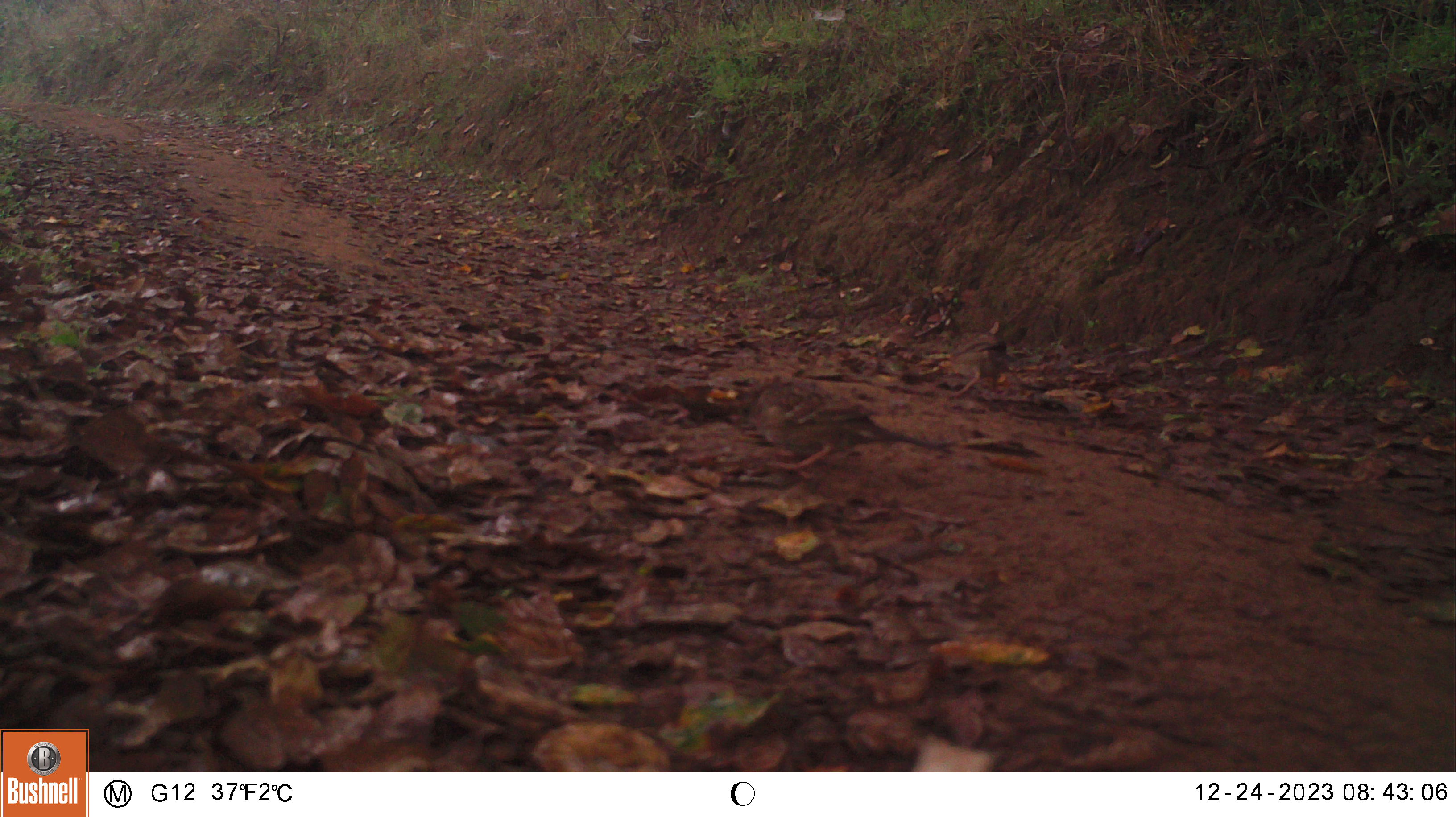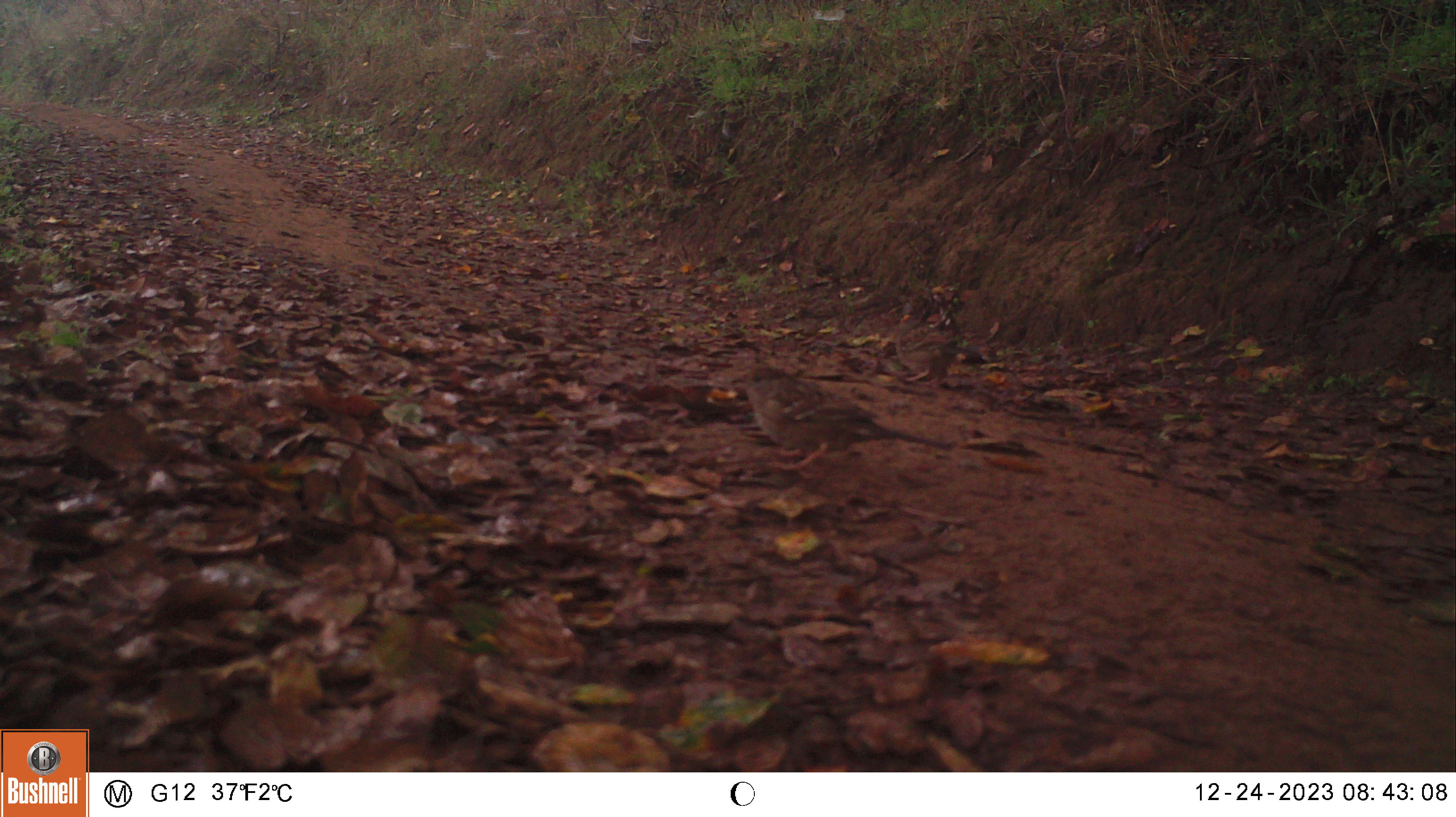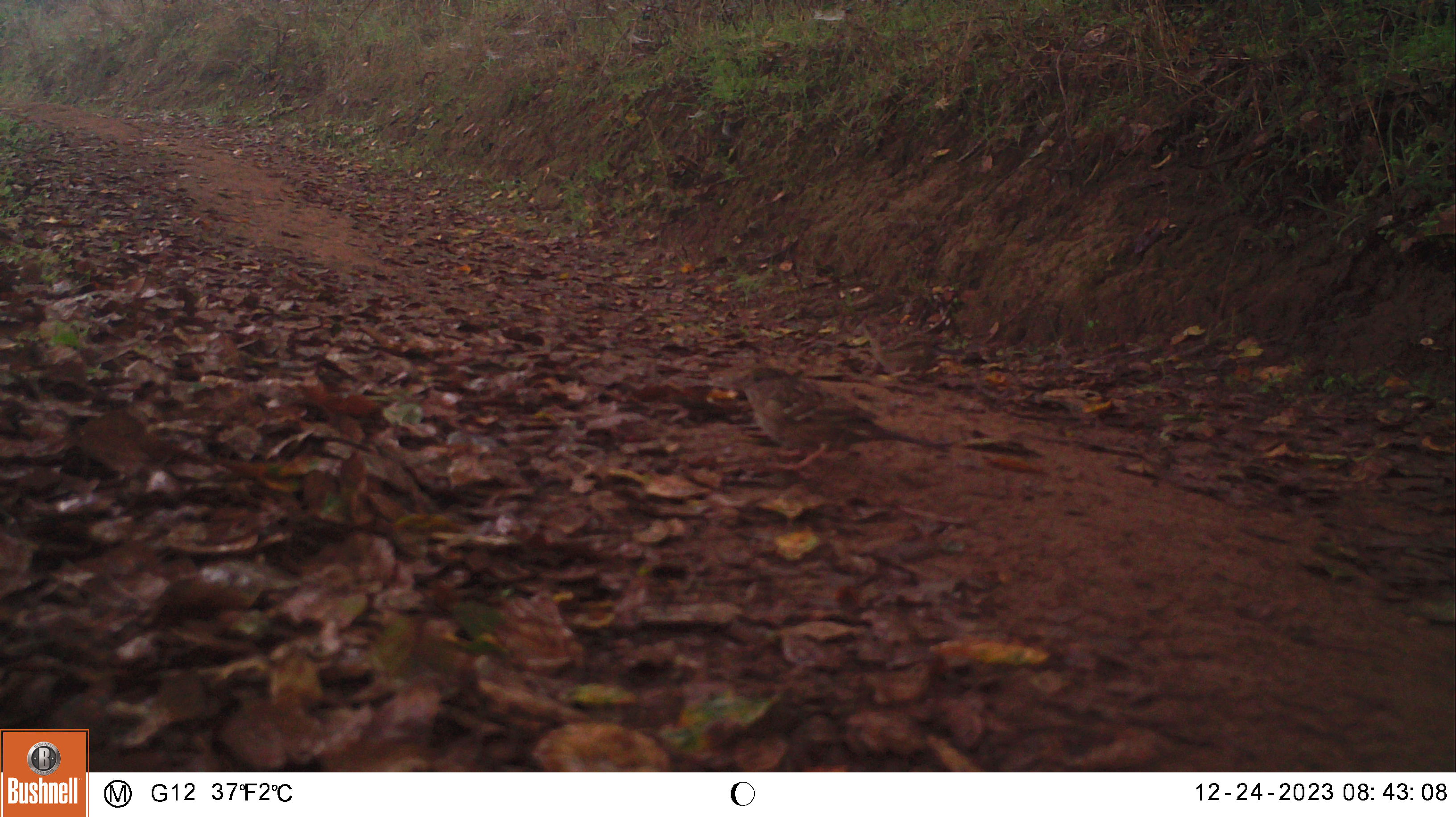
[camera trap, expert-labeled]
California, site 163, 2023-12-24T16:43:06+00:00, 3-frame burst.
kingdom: Animalia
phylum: Chordata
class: Aves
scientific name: Aves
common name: bird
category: unknown bird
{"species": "unknown bird (bird) (Aves)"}